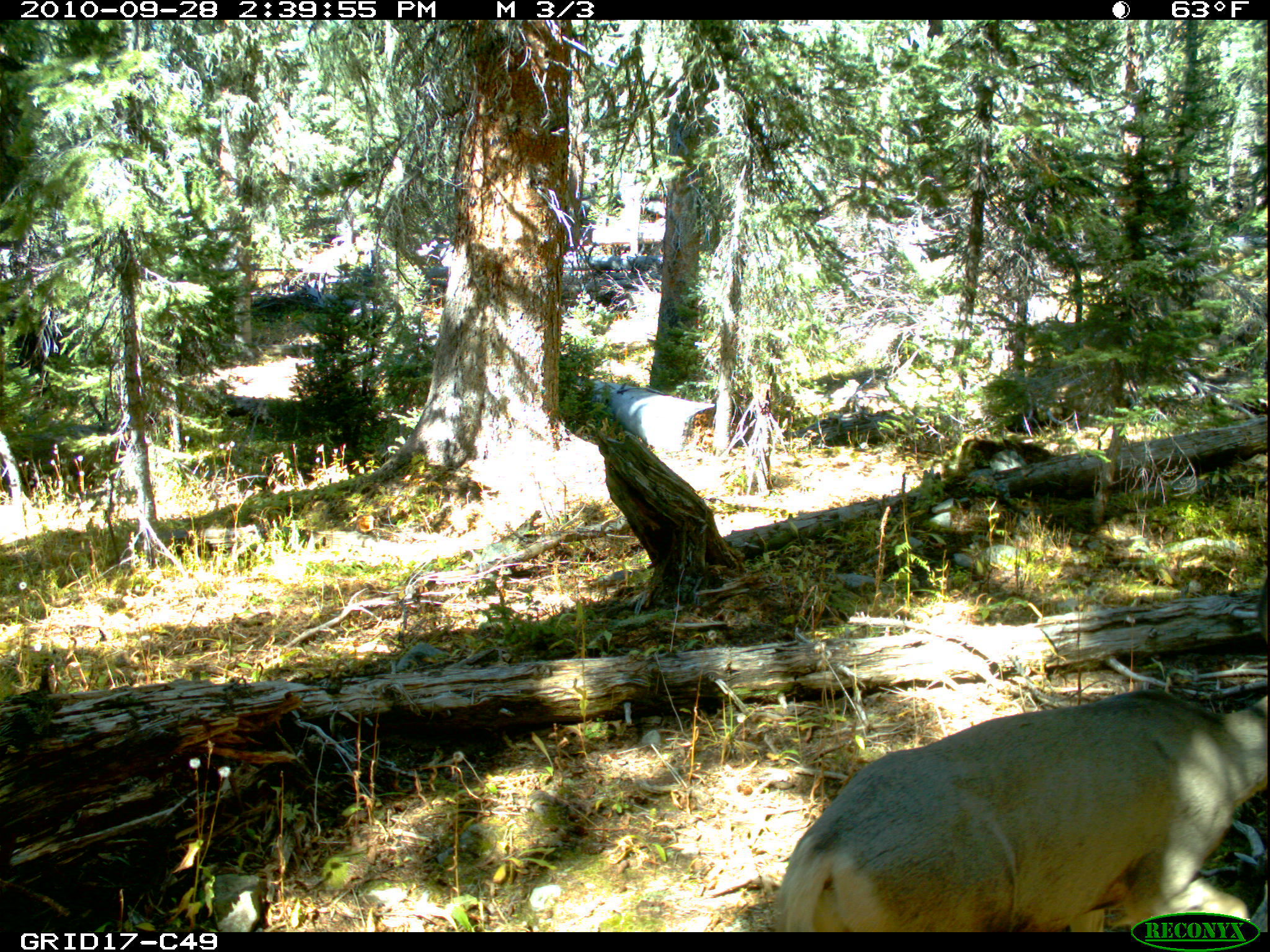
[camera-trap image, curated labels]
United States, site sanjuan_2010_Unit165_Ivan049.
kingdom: Animalia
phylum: Chordata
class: Mammalia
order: Artiodactyla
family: Cervidae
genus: Odocoileus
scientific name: Odocoileus hemionus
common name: mule deer